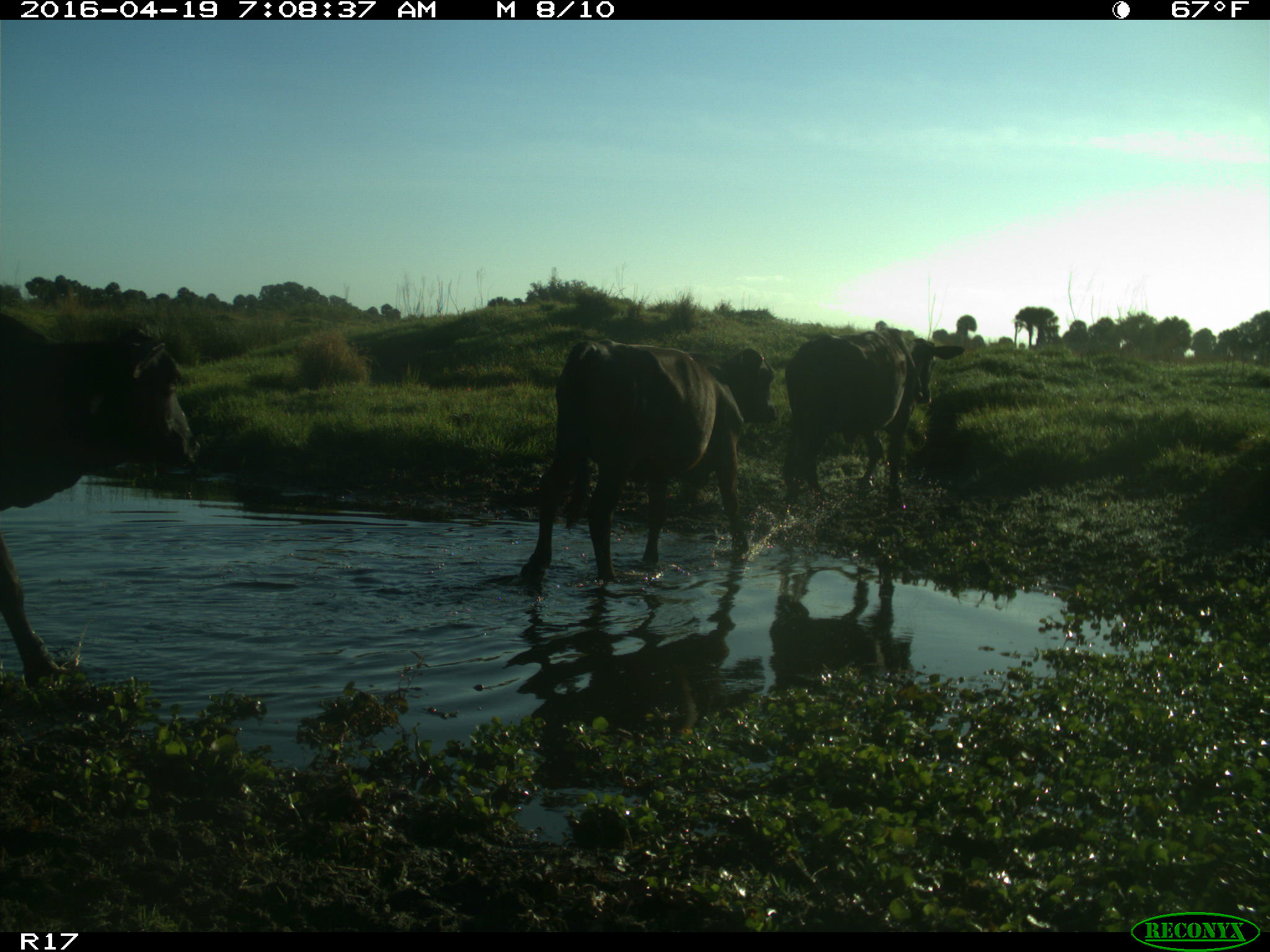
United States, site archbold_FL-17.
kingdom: Animalia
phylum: Chordata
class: Mammalia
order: Artiodactyla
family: Bovidae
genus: Bos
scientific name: Bos taurus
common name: domestic cow